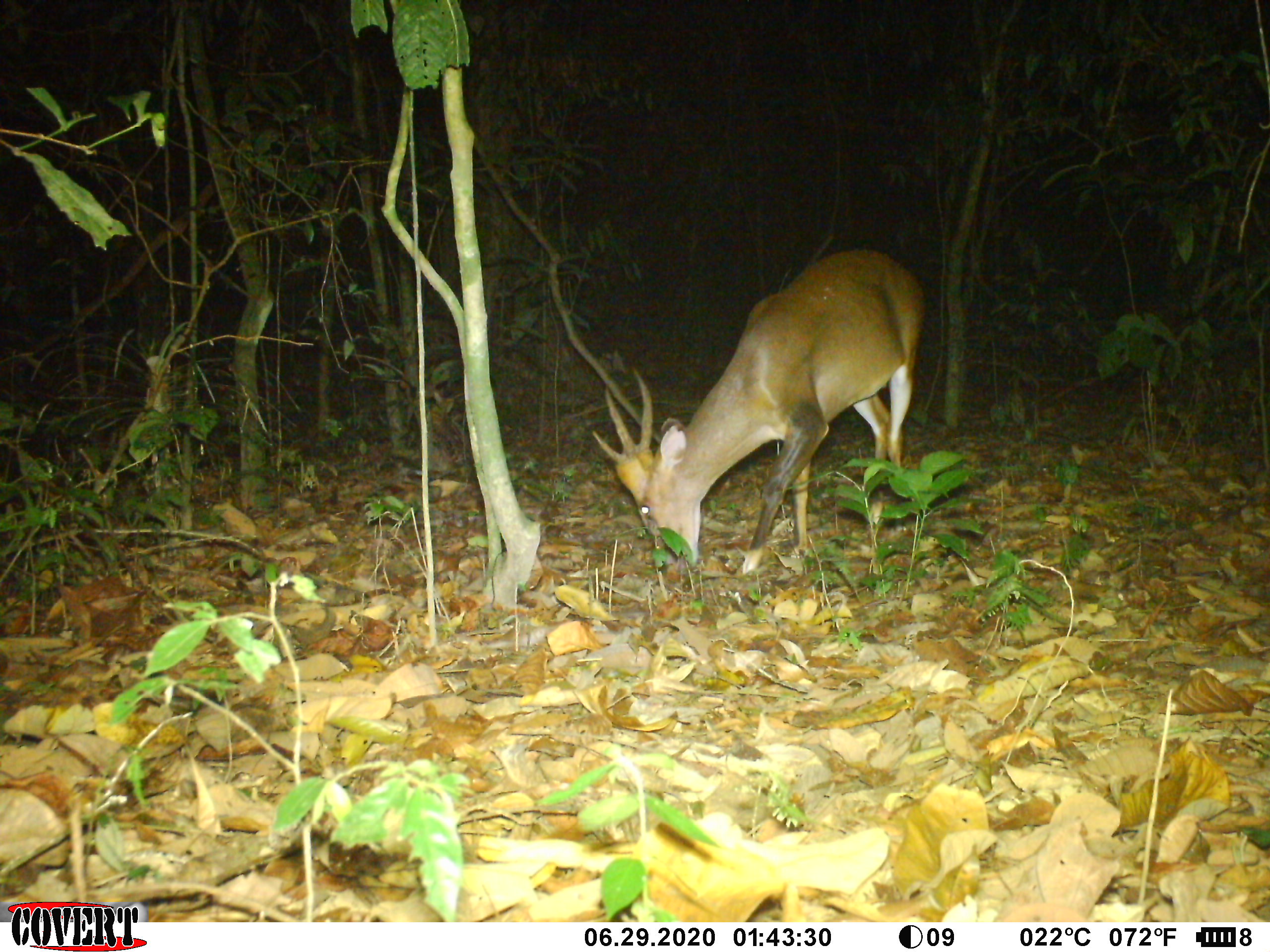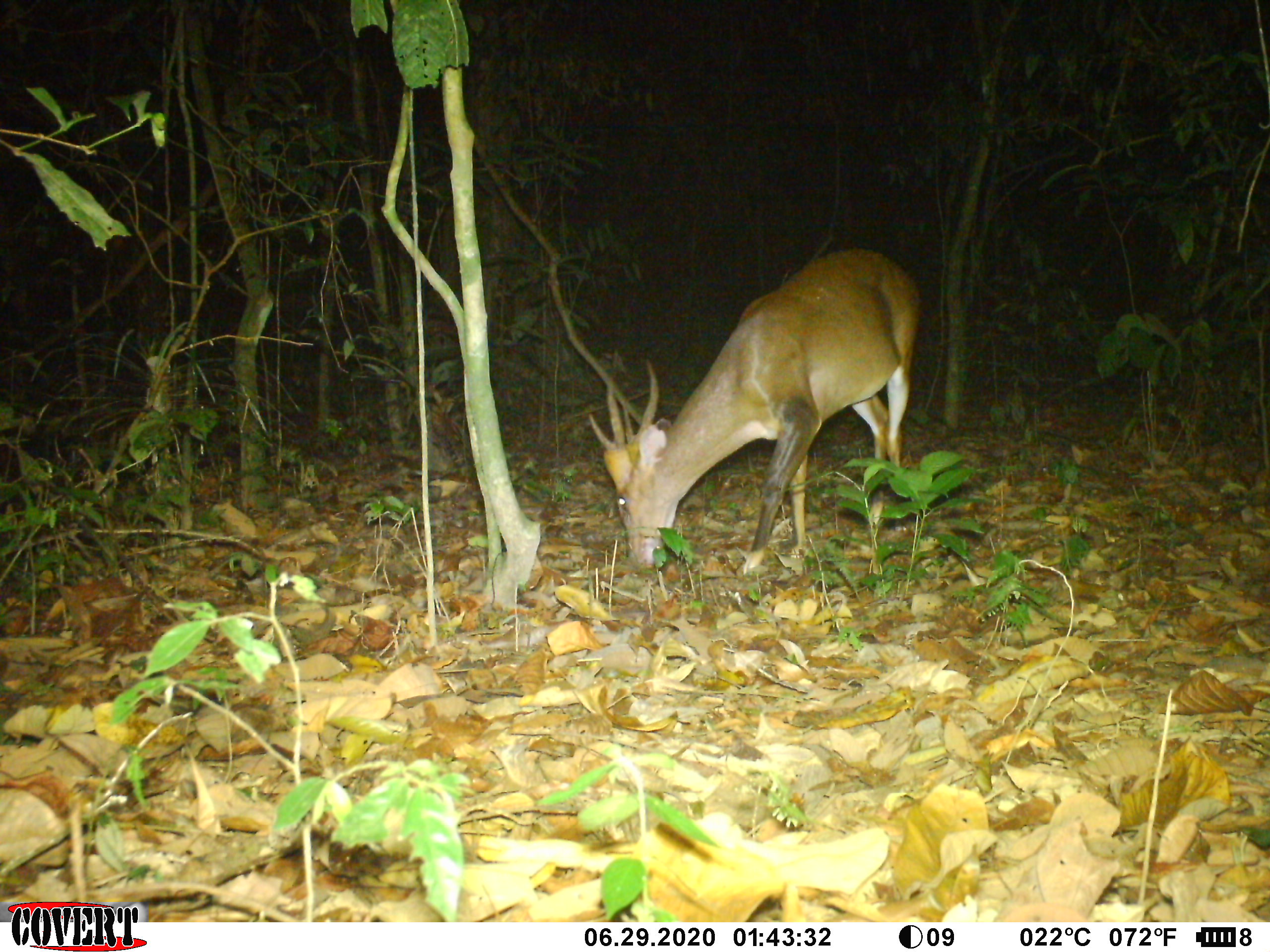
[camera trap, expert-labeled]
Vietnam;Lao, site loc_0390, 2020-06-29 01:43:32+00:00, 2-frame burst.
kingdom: Animalia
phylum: Chordata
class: Mammalia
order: Artiodactyla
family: Cervidae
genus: Muntiacus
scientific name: Muntiacus vuquangensis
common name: large-antlered muntjac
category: large antlered muntjac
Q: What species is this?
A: Large antlered muntjac (large-antlered muntjac) (Muntiacus vuquangensis).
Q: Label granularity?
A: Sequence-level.